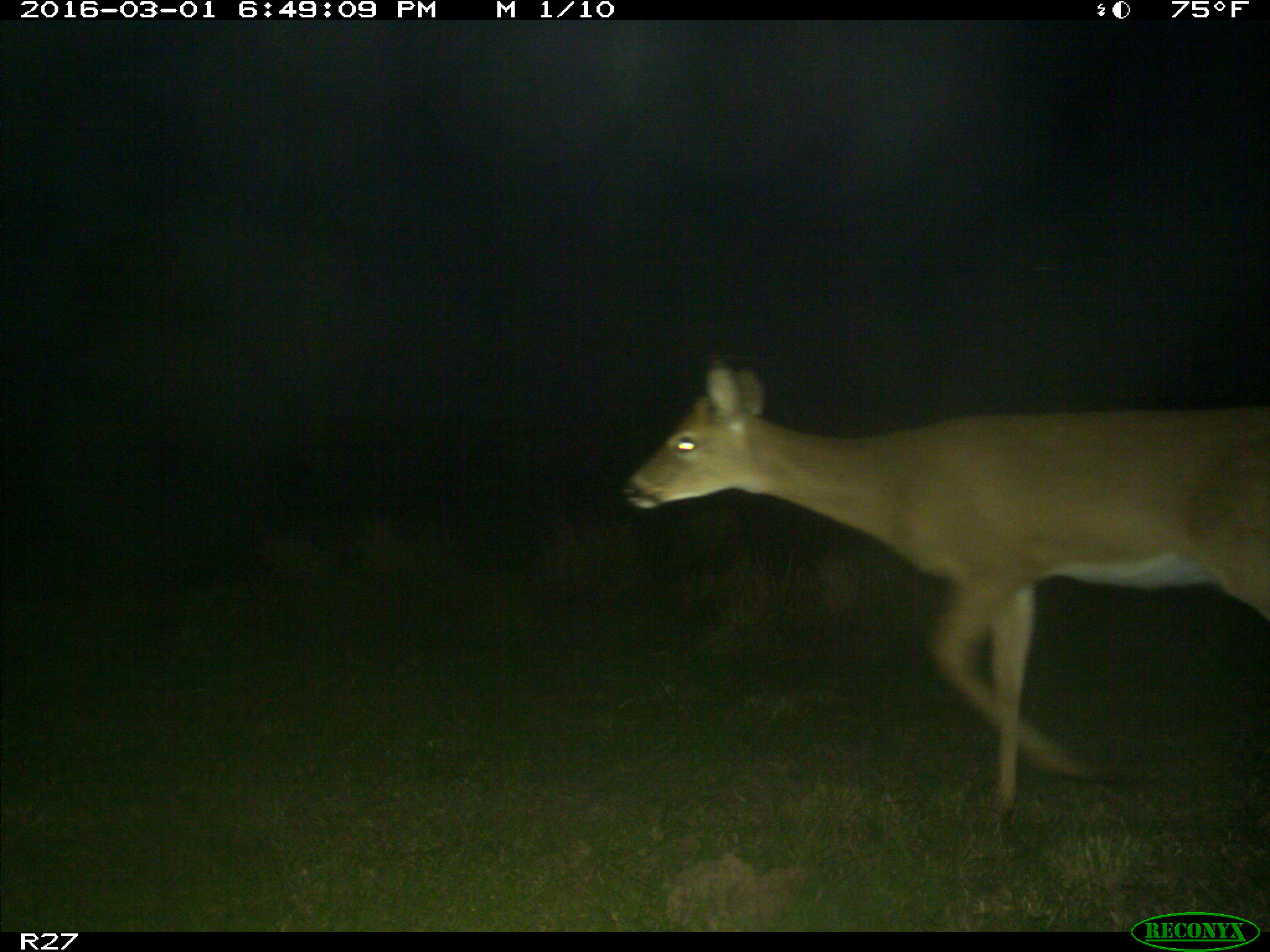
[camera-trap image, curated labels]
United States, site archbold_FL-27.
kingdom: Animalia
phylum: Chordata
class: Mammalia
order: Artiodactyla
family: Cervidae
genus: Odocoileus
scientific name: Odocoileus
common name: deer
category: unidentified deer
Unidentified deer (deer) (Odocoileus).